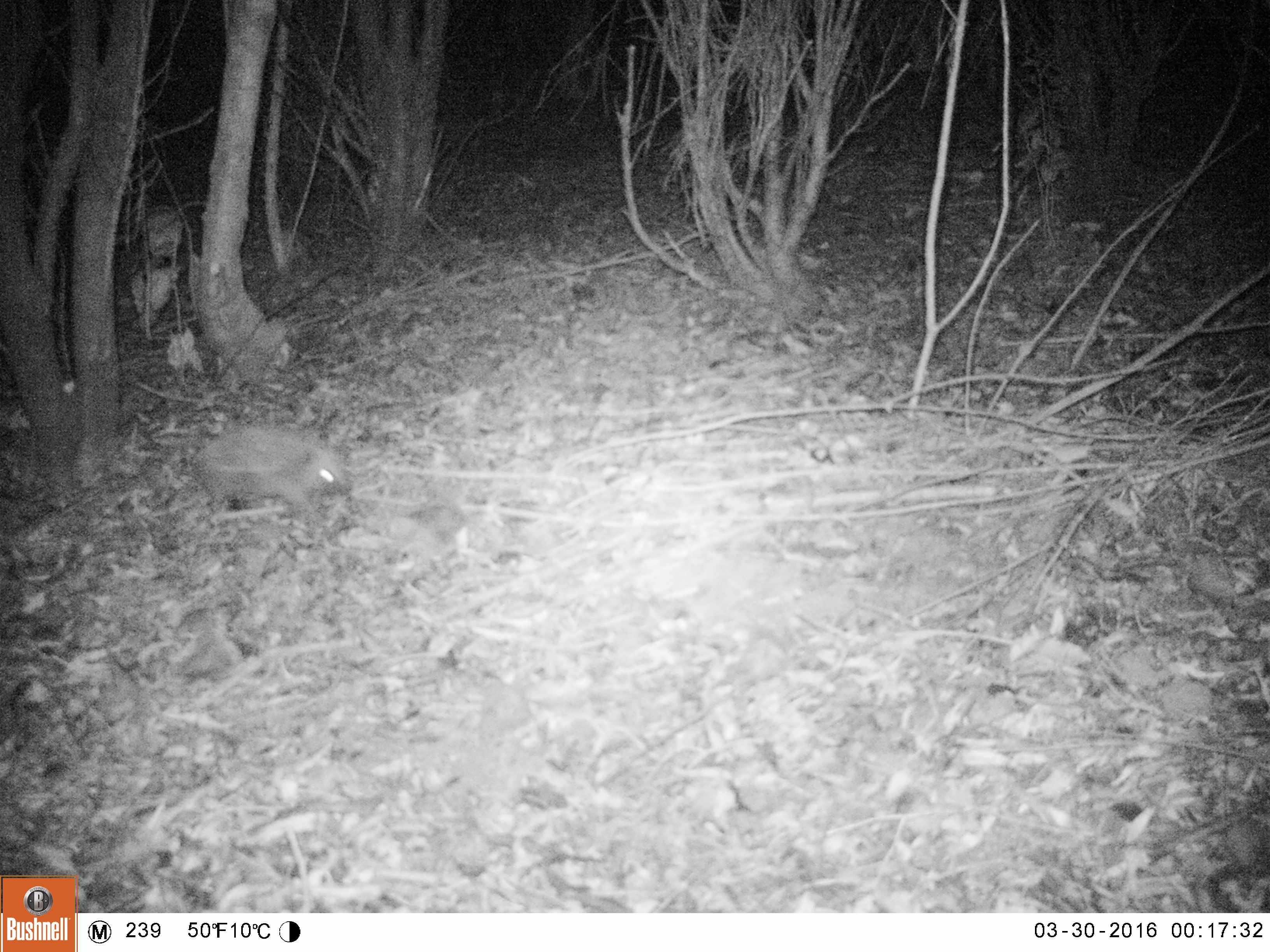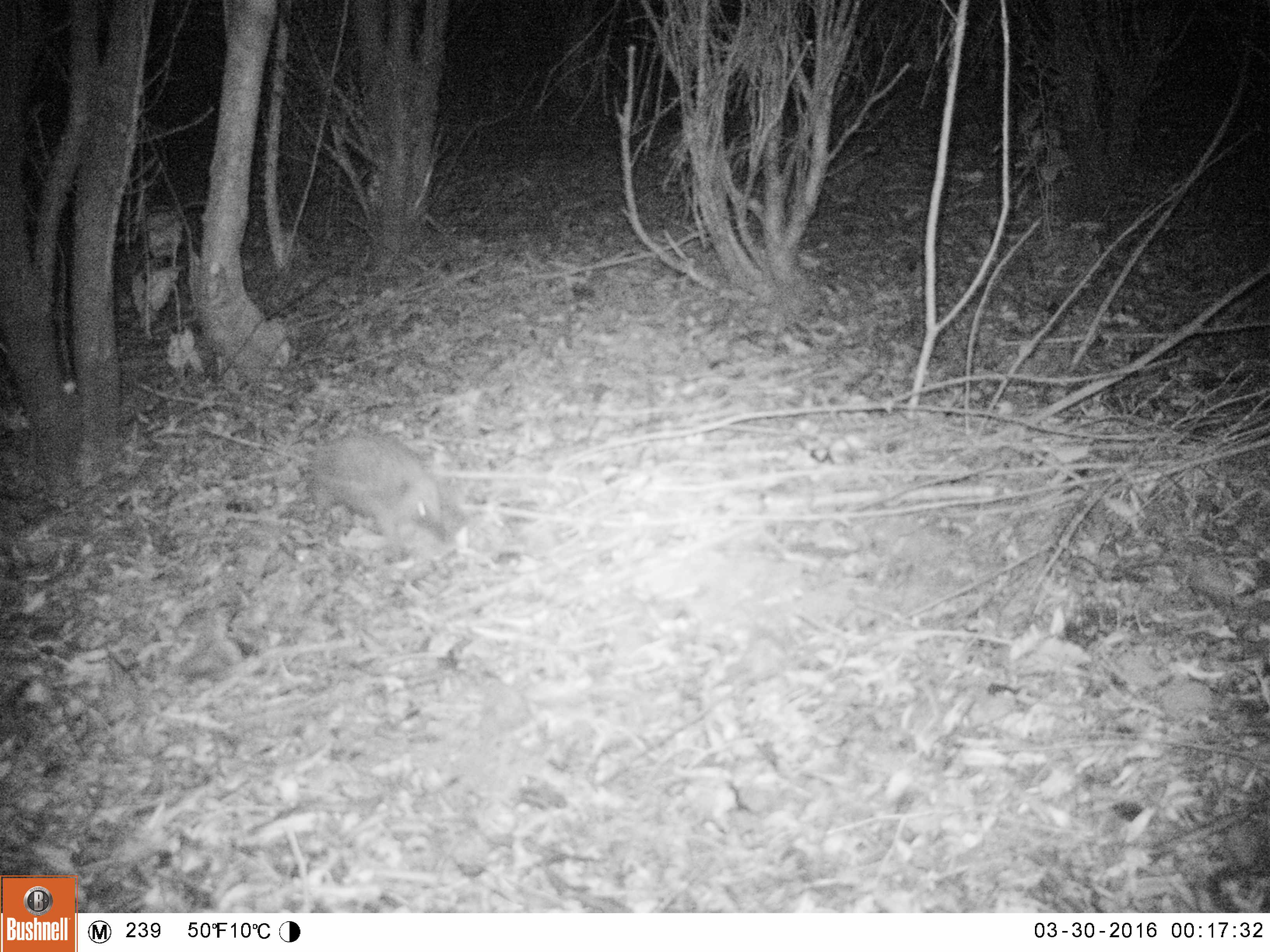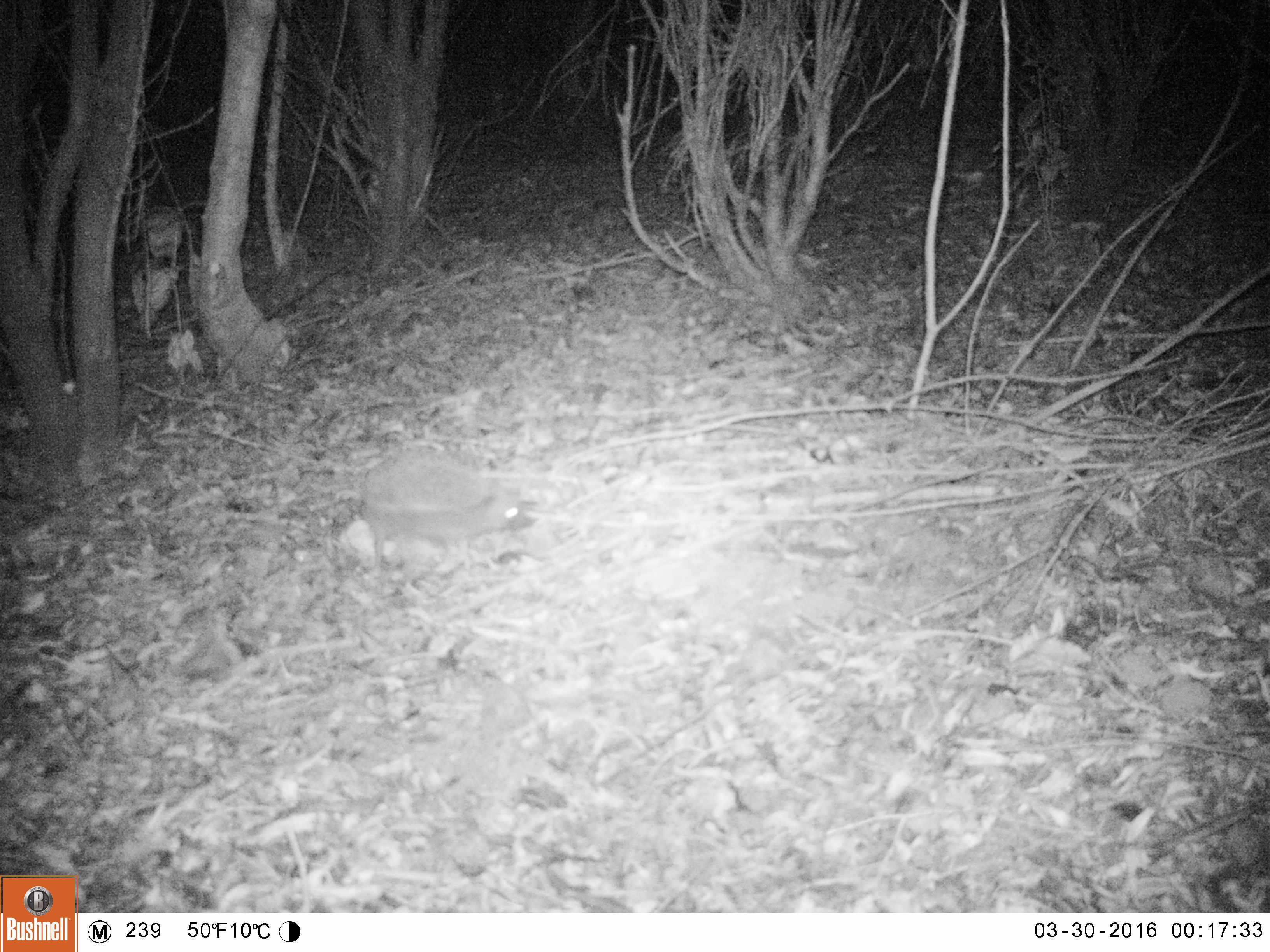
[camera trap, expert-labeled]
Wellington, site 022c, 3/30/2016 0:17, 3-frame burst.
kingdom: Animalia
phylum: Chordata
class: Mammalia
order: Eulipotyphla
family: Erinaceidae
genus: Erinaceus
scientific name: Erinaceus europaeus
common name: hedgehog